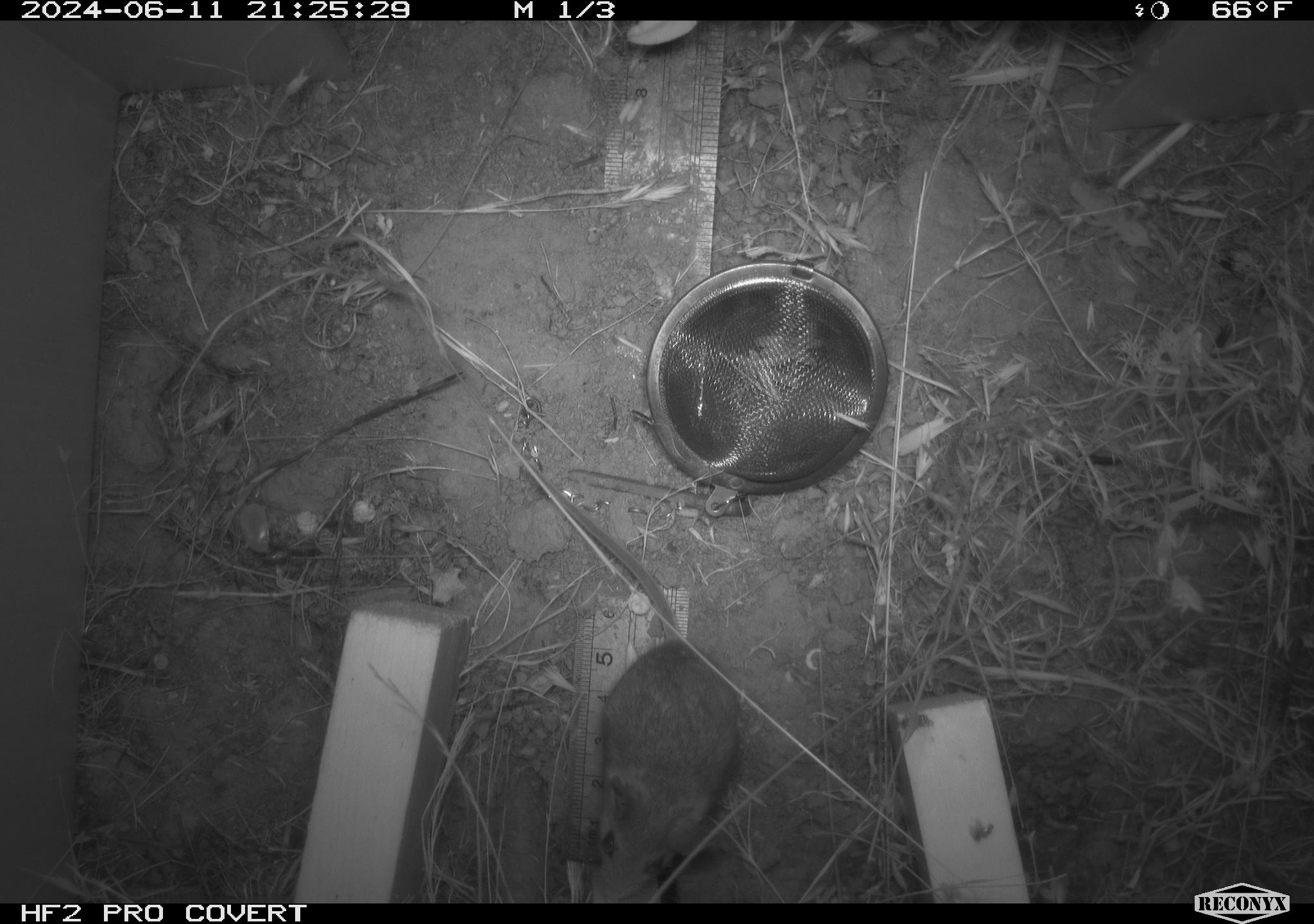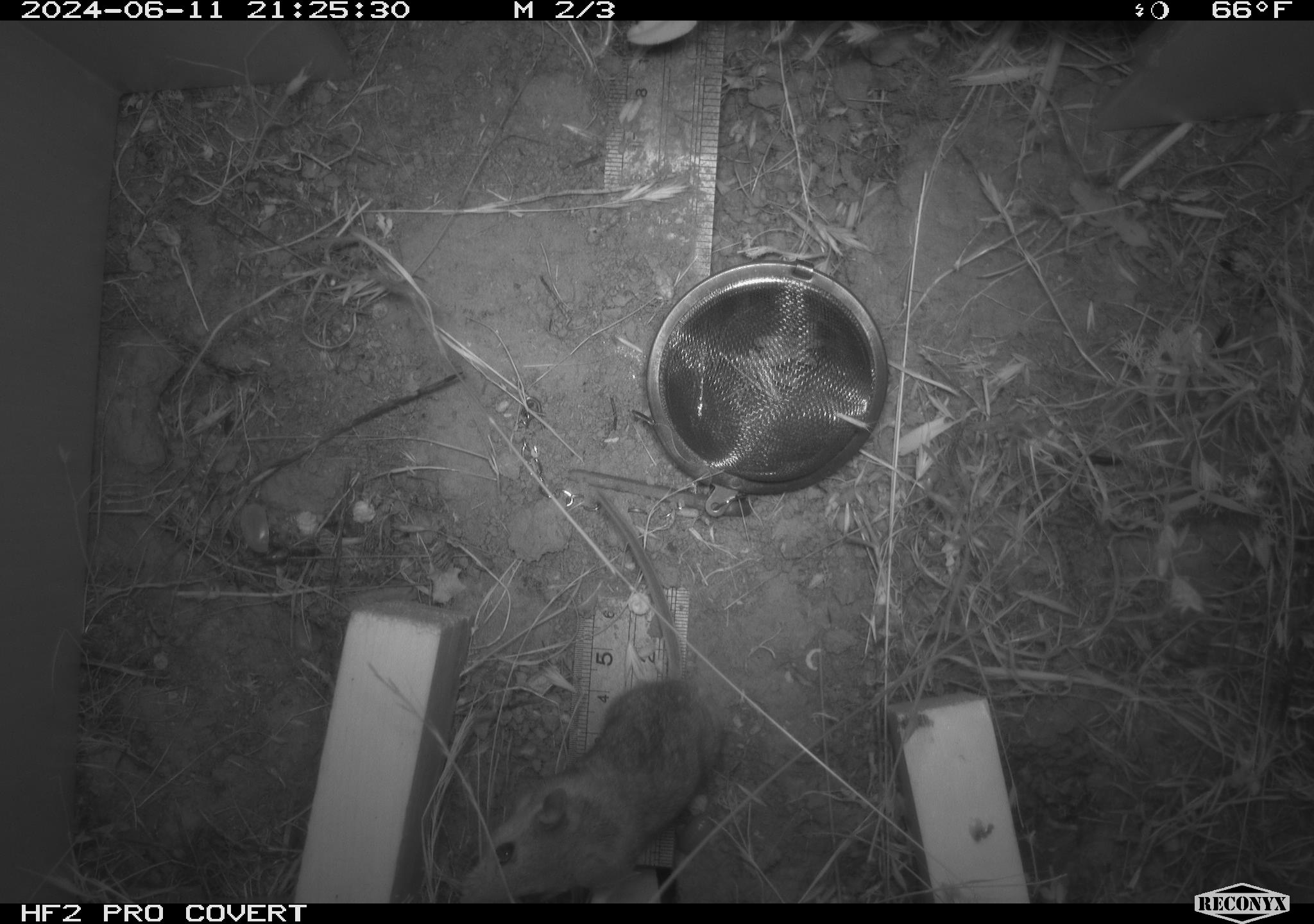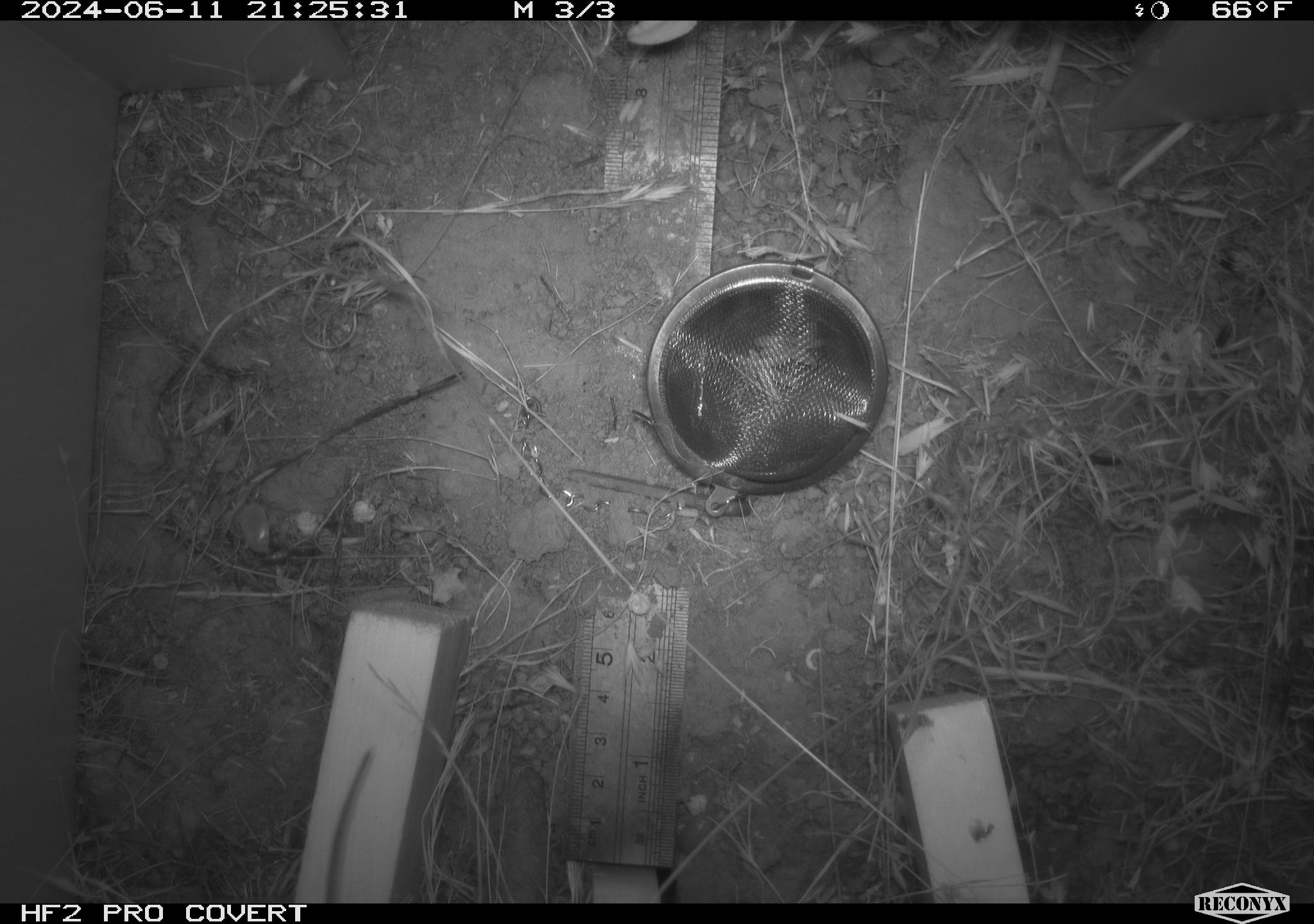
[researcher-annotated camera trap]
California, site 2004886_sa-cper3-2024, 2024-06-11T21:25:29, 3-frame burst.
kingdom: Animalia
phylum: Chordata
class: Mammalia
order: Rodentia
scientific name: Rodentia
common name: rodent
Rodent (Rodentia).